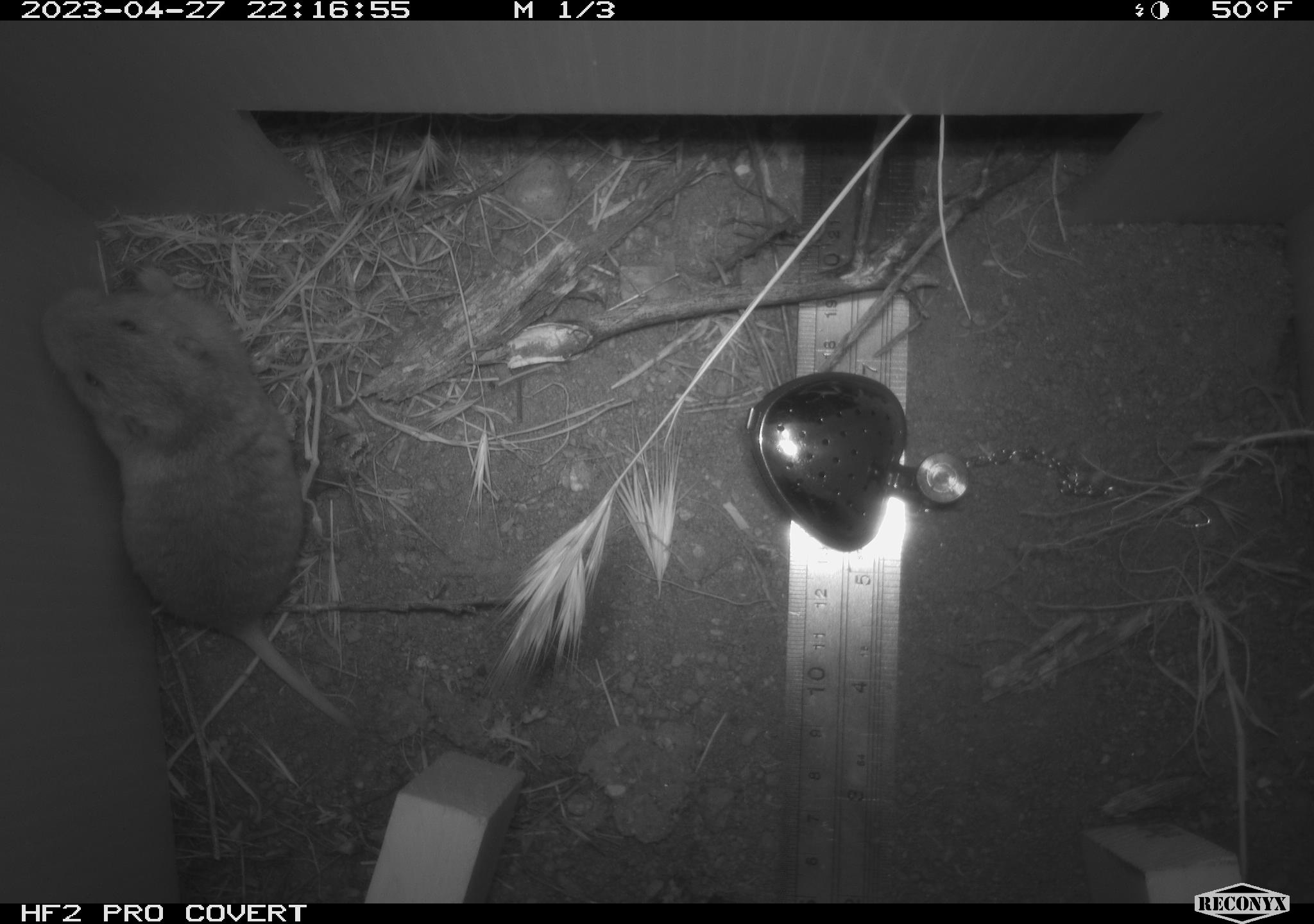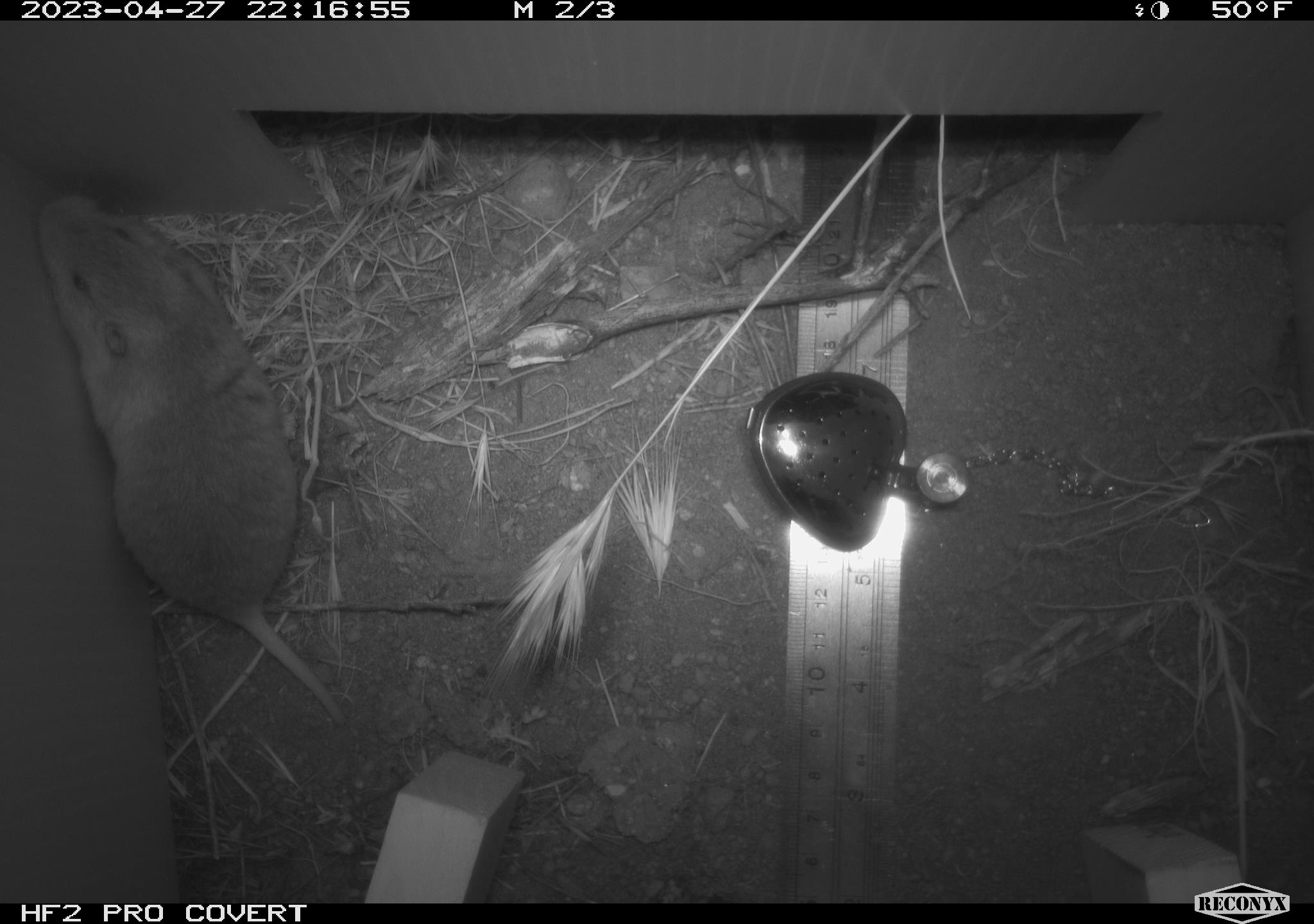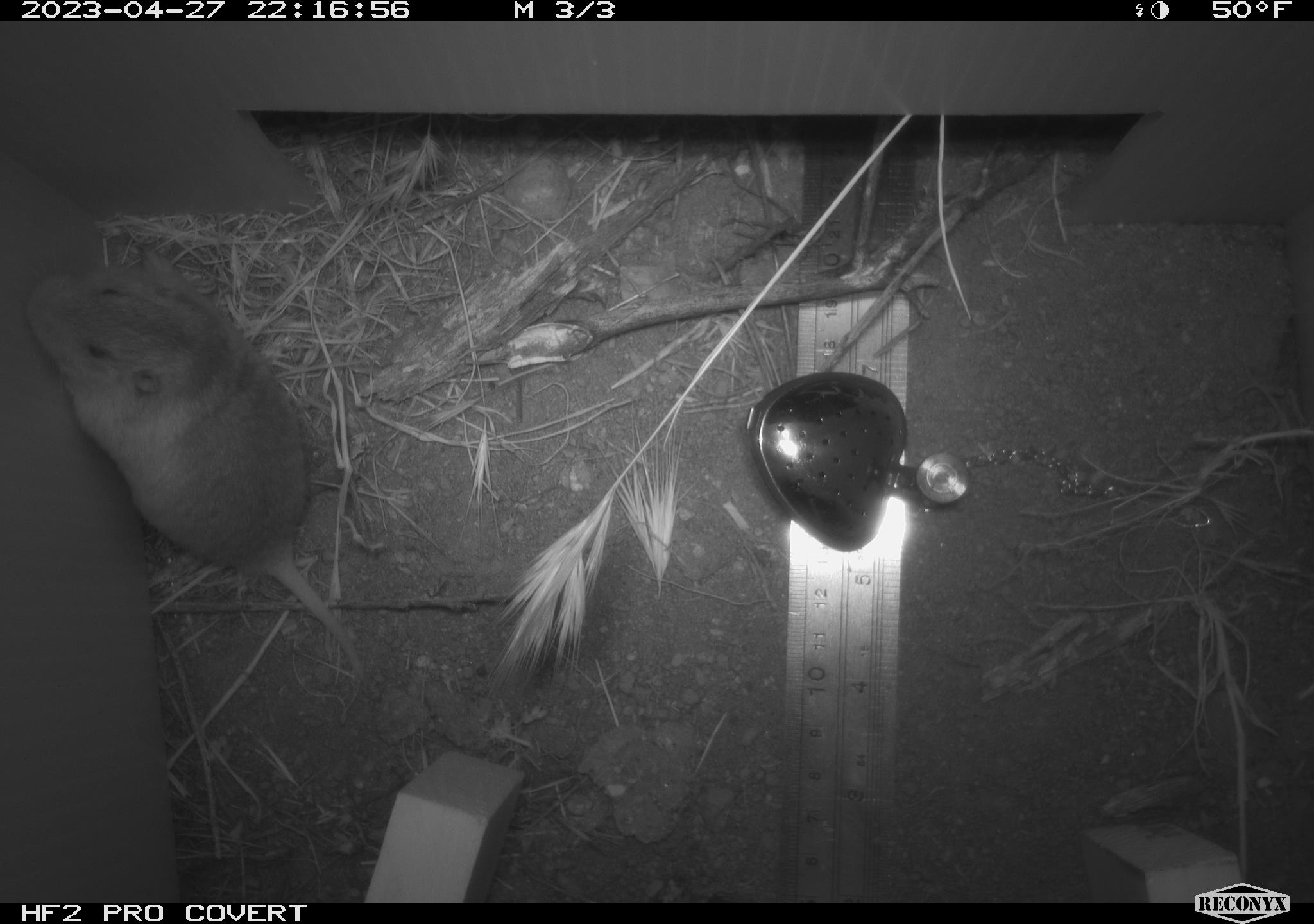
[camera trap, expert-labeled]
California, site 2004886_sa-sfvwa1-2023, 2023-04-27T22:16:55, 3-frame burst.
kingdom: Animalia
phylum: Chordata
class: Mammalia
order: Rodentia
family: Geomyidae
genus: Megascapheus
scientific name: Megascapheus bottae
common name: botta's pocket gopher